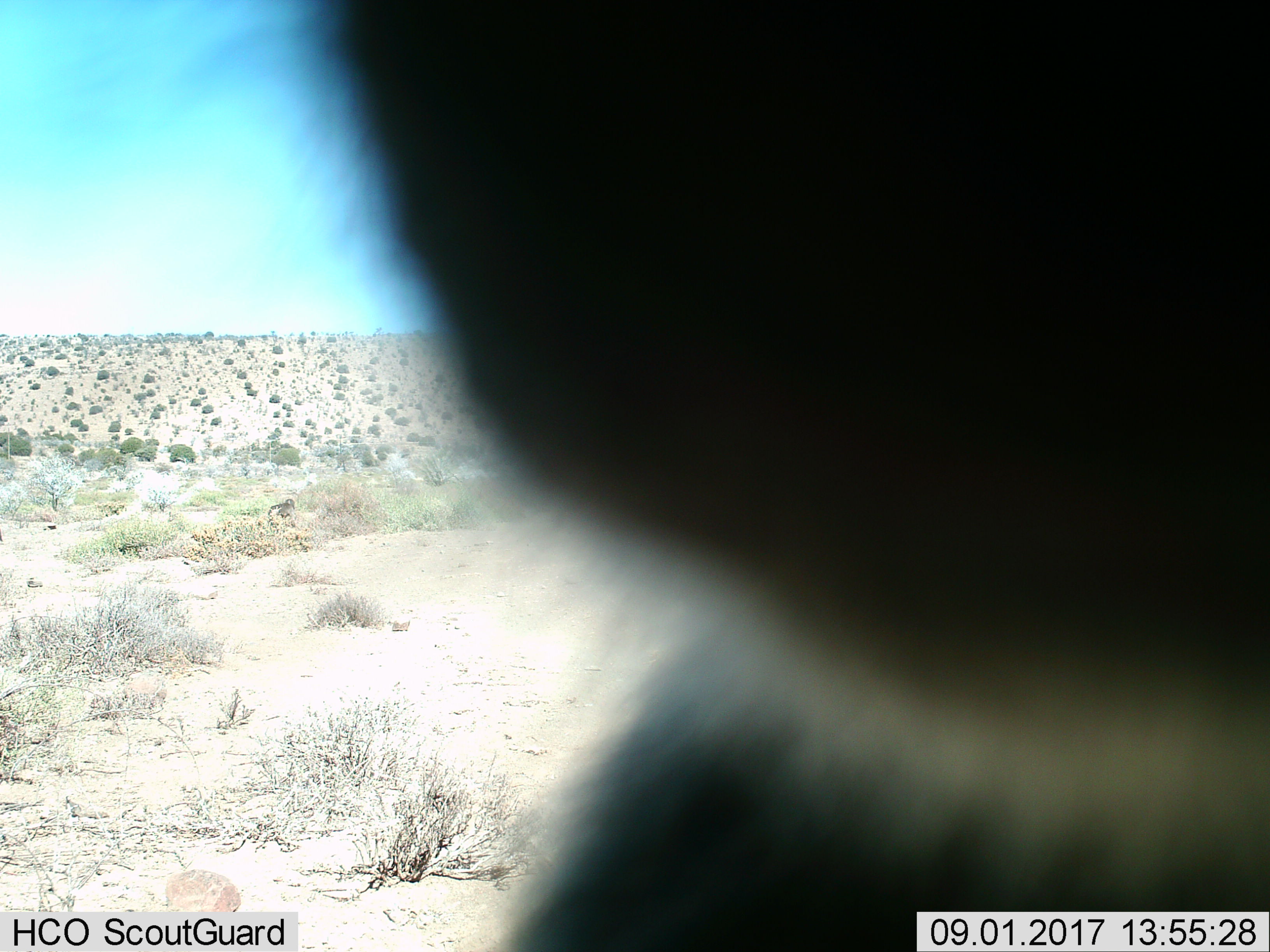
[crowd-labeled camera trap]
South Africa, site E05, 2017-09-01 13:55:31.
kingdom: Animalia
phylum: Chordata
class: Mammalia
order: Primates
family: Cercopithecidae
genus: Chlorocebus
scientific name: Chlorocebus pygerythrus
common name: vervet monkey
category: monkeyvervet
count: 1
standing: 25%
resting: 0%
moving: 25%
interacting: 50%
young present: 0%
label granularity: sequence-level